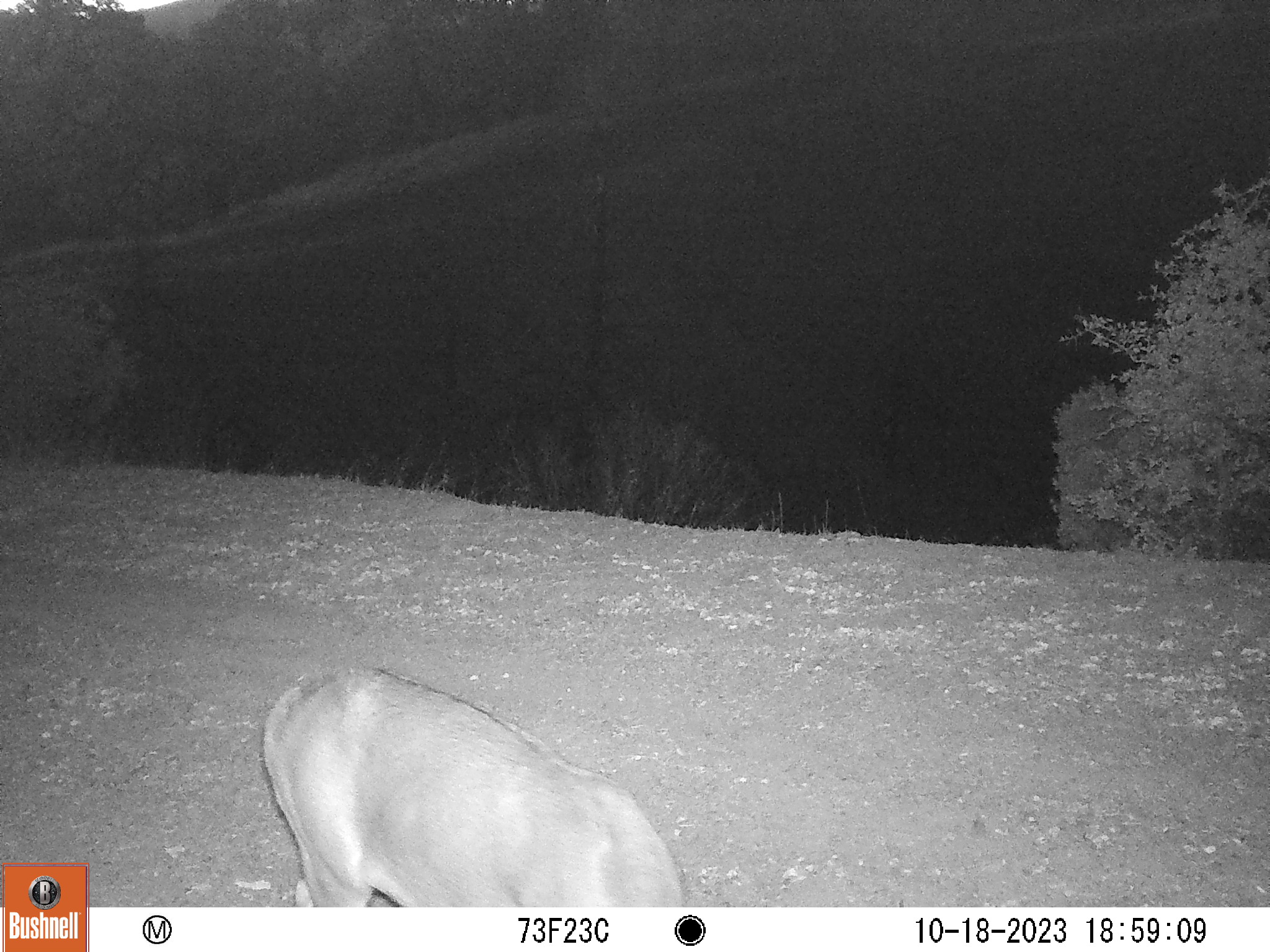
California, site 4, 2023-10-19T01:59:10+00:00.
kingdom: Animalia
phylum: Chordata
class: Mammalia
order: Artiodactyla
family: Cervidae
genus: Odocoileus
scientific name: Odocoileus hemionus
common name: mule deer